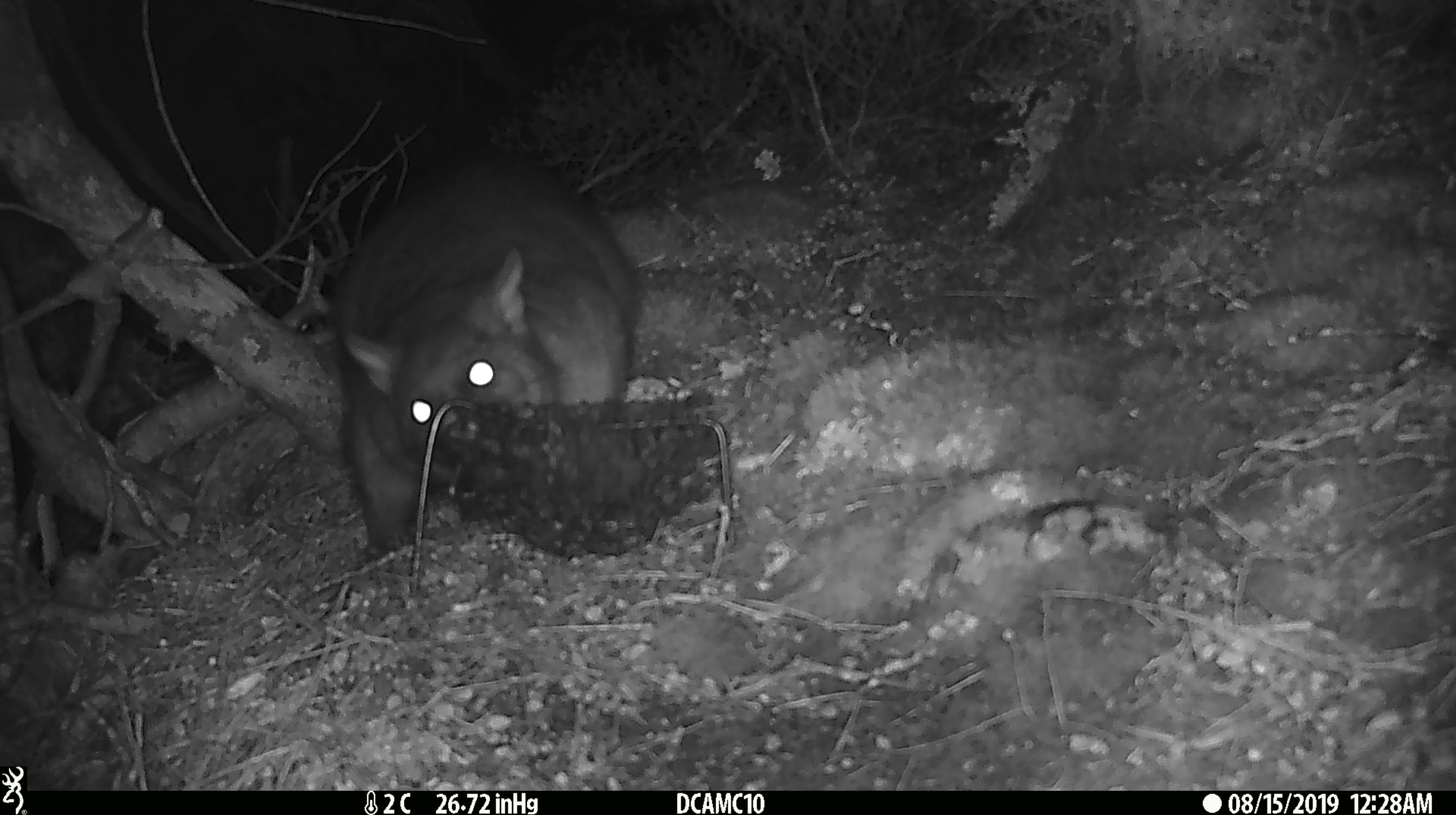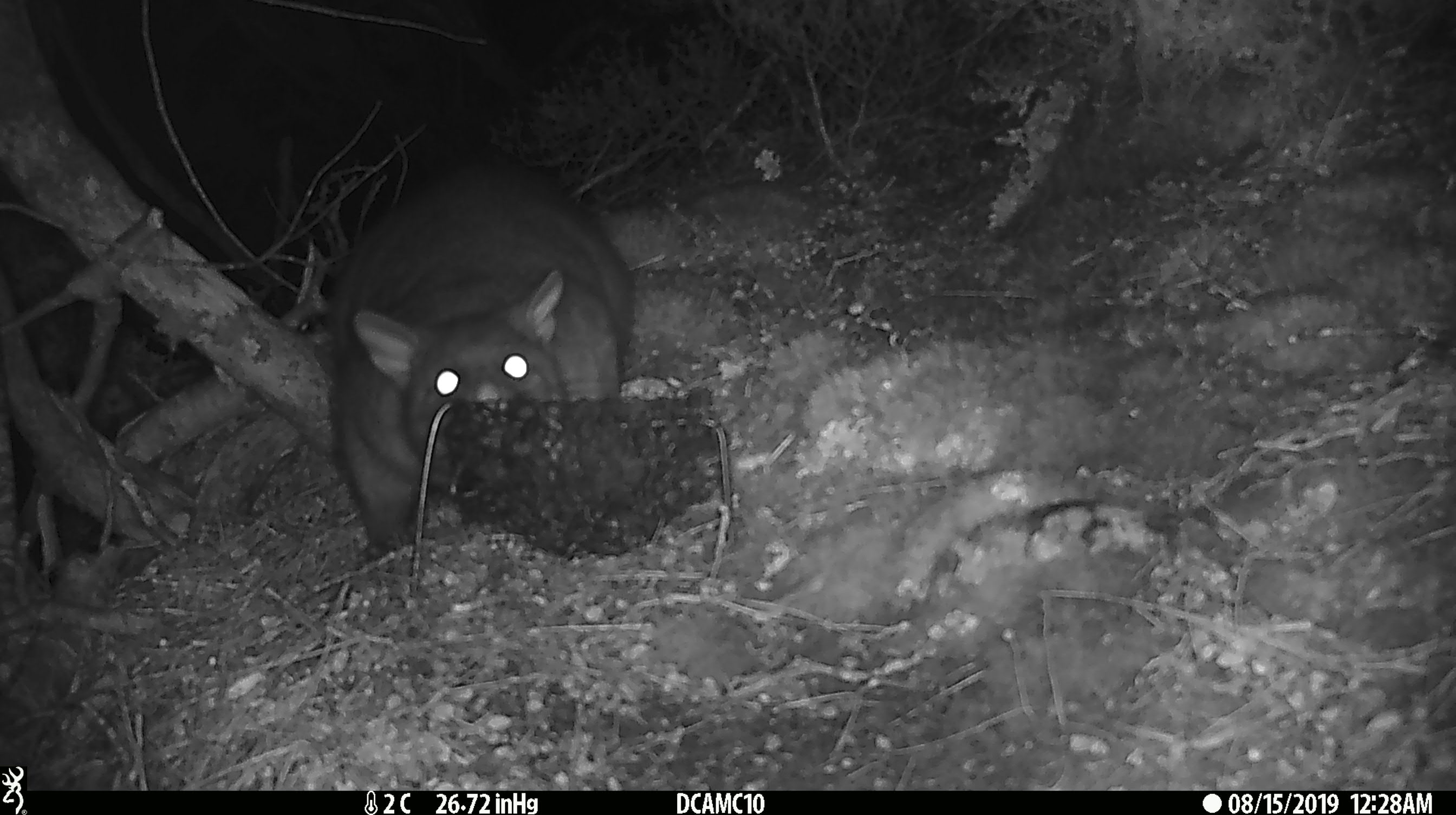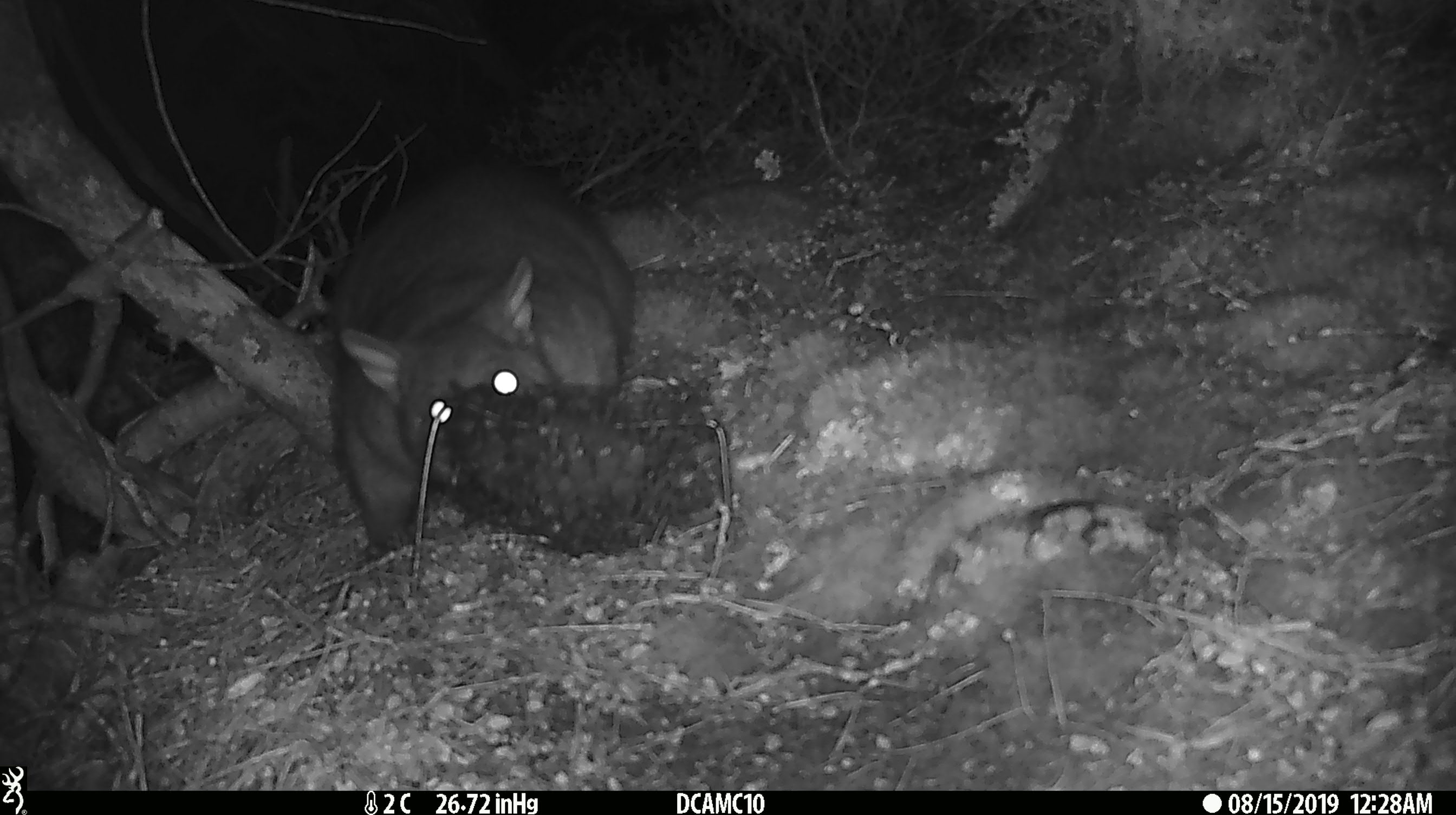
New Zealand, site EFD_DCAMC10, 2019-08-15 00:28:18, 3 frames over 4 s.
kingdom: Animalia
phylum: Chordata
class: Mammalia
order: Diprotodontia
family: Phalangeridae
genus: Trichosurus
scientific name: Trichosurus vulpecula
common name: common brushtail possum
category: possum